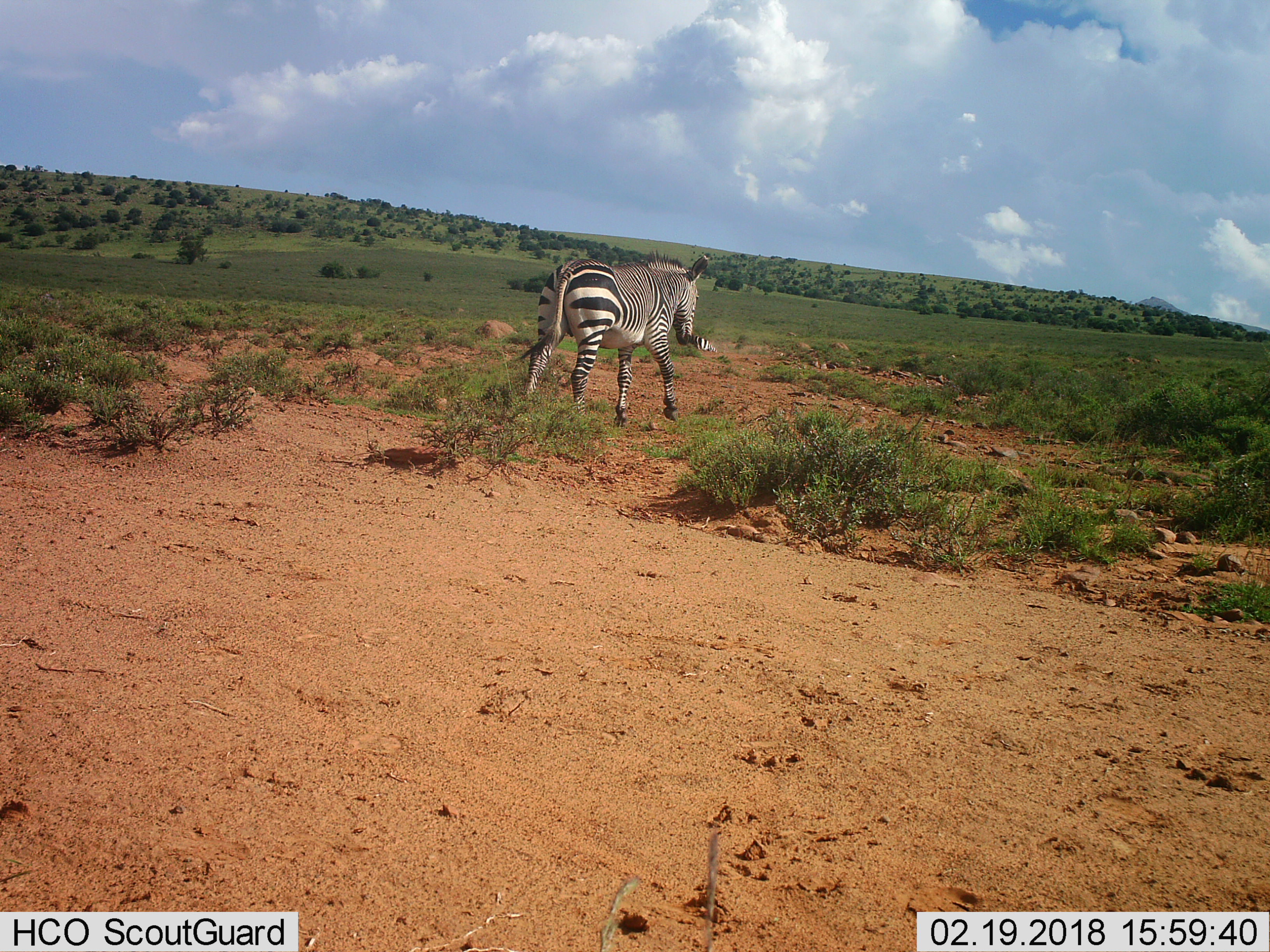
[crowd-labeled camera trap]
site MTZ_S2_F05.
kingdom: Animalia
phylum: Chordata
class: Mammalia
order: Perissodactyla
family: Equidae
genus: Equus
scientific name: Equus zebra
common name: mountain zebra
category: zebramountain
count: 2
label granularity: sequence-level